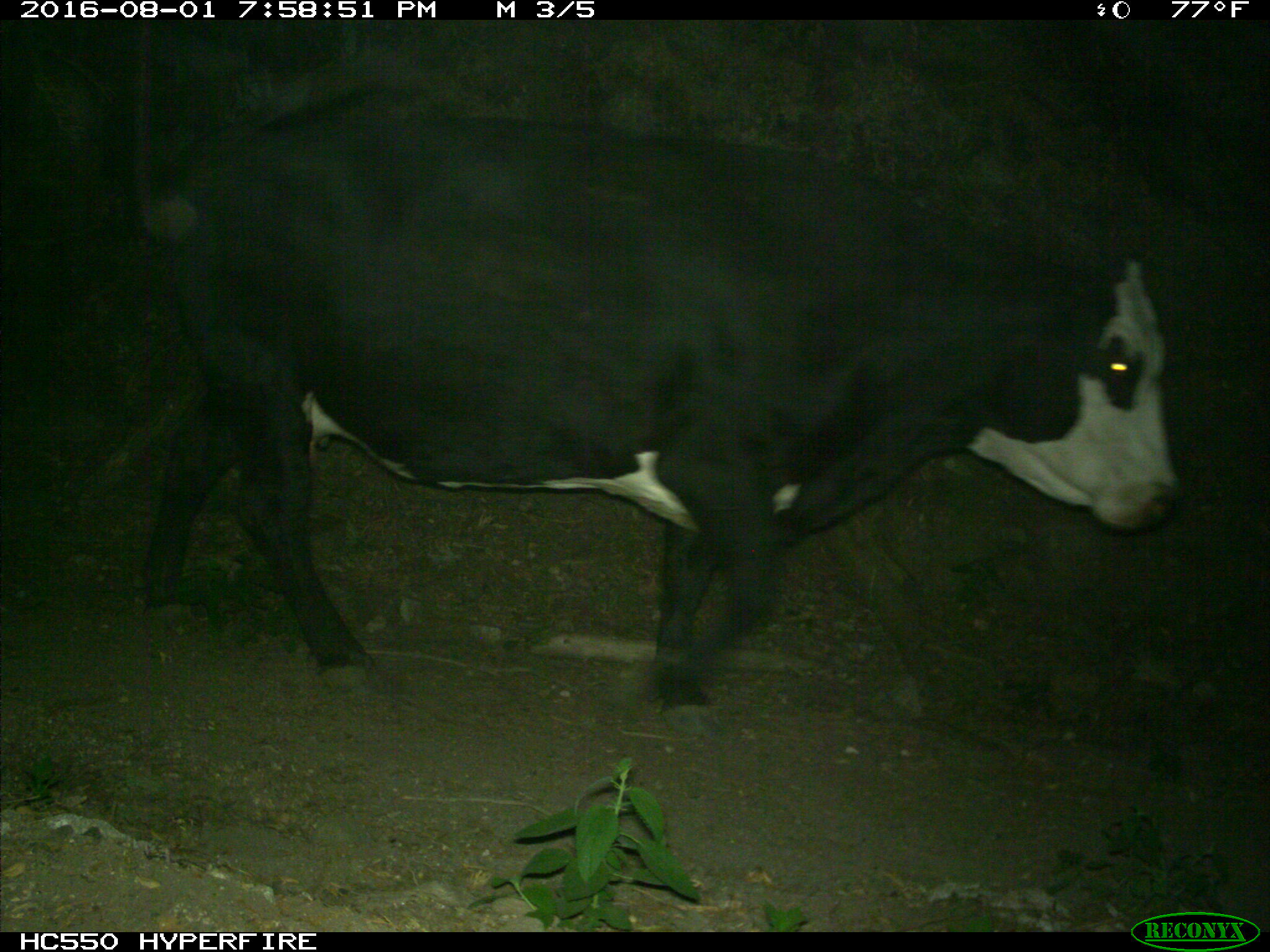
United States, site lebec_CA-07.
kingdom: Animalia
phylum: Chordata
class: Mammalia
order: Artiodactyla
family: Bovidae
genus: Bos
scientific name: Bos taurus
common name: domestic cow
Bos taurus (domestic cow).